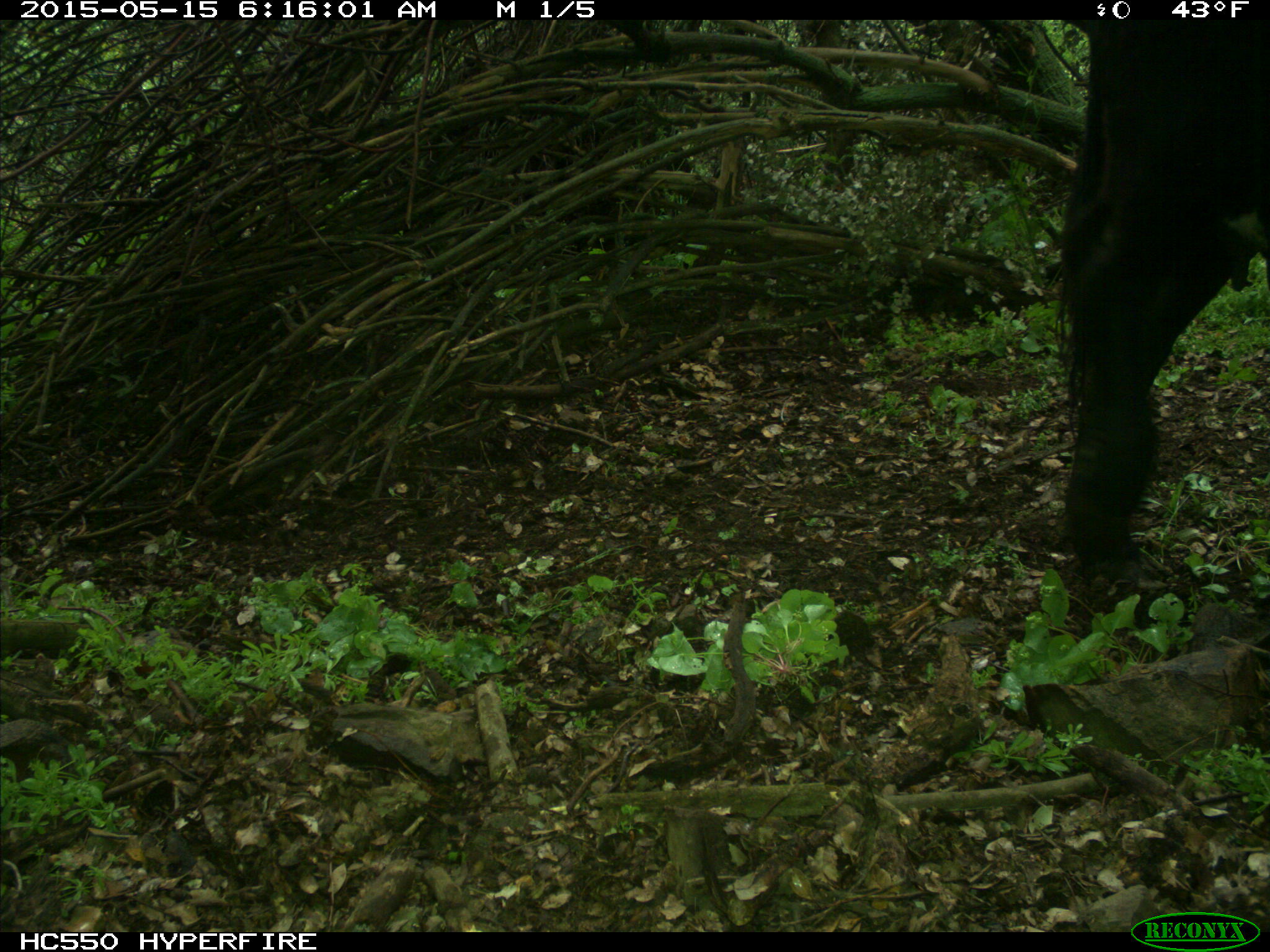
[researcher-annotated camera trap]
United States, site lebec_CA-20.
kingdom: Animalia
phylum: Chordata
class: Mammalia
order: Artiodactyla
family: Bovidae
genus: Bos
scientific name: Bos taurus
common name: domestic cow